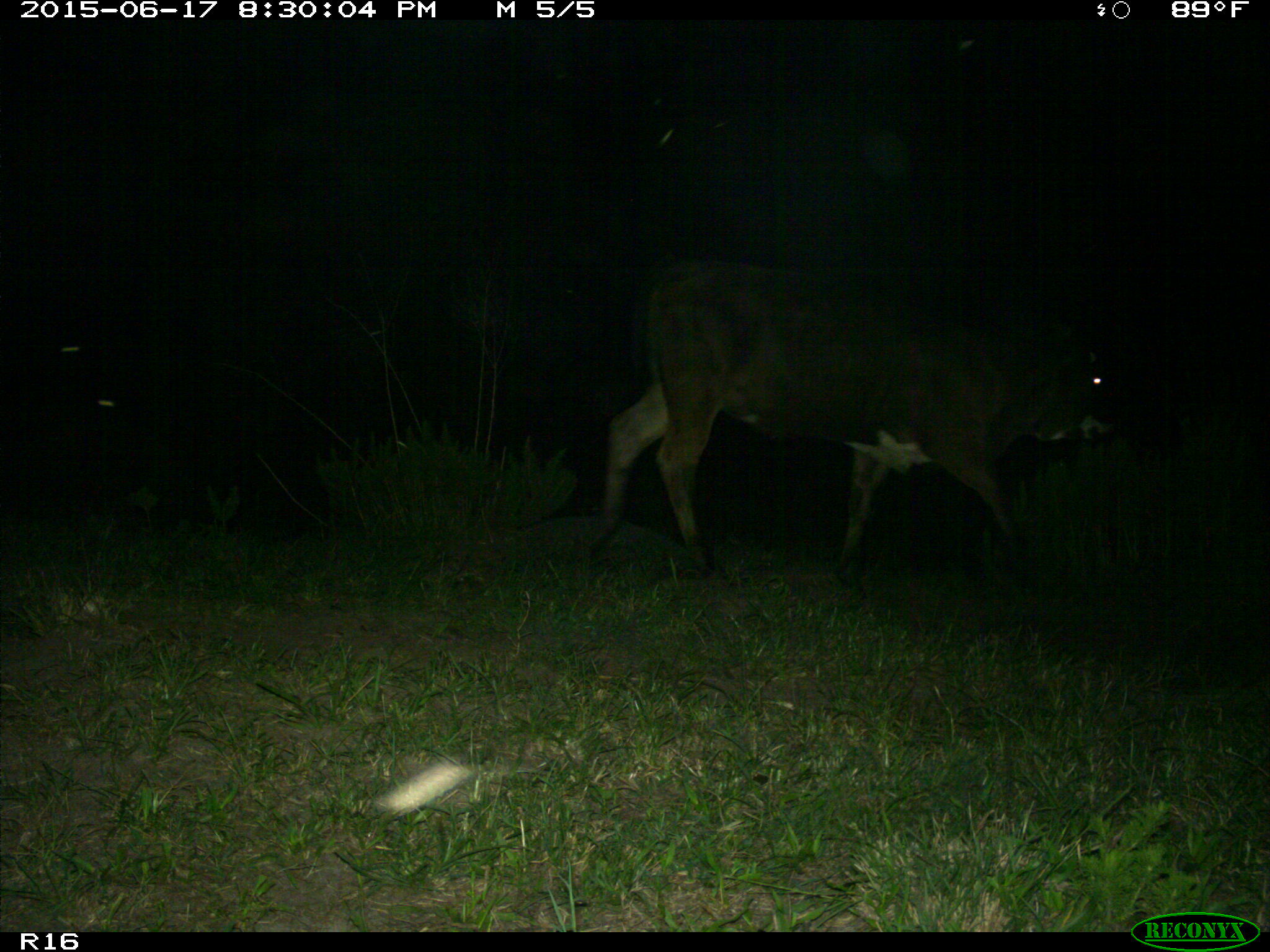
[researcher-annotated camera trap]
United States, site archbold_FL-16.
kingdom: Animalia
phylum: Chordata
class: Mammalia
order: Artiodactyla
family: Bovidae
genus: Bos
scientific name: Bos taurus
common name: domestic cow